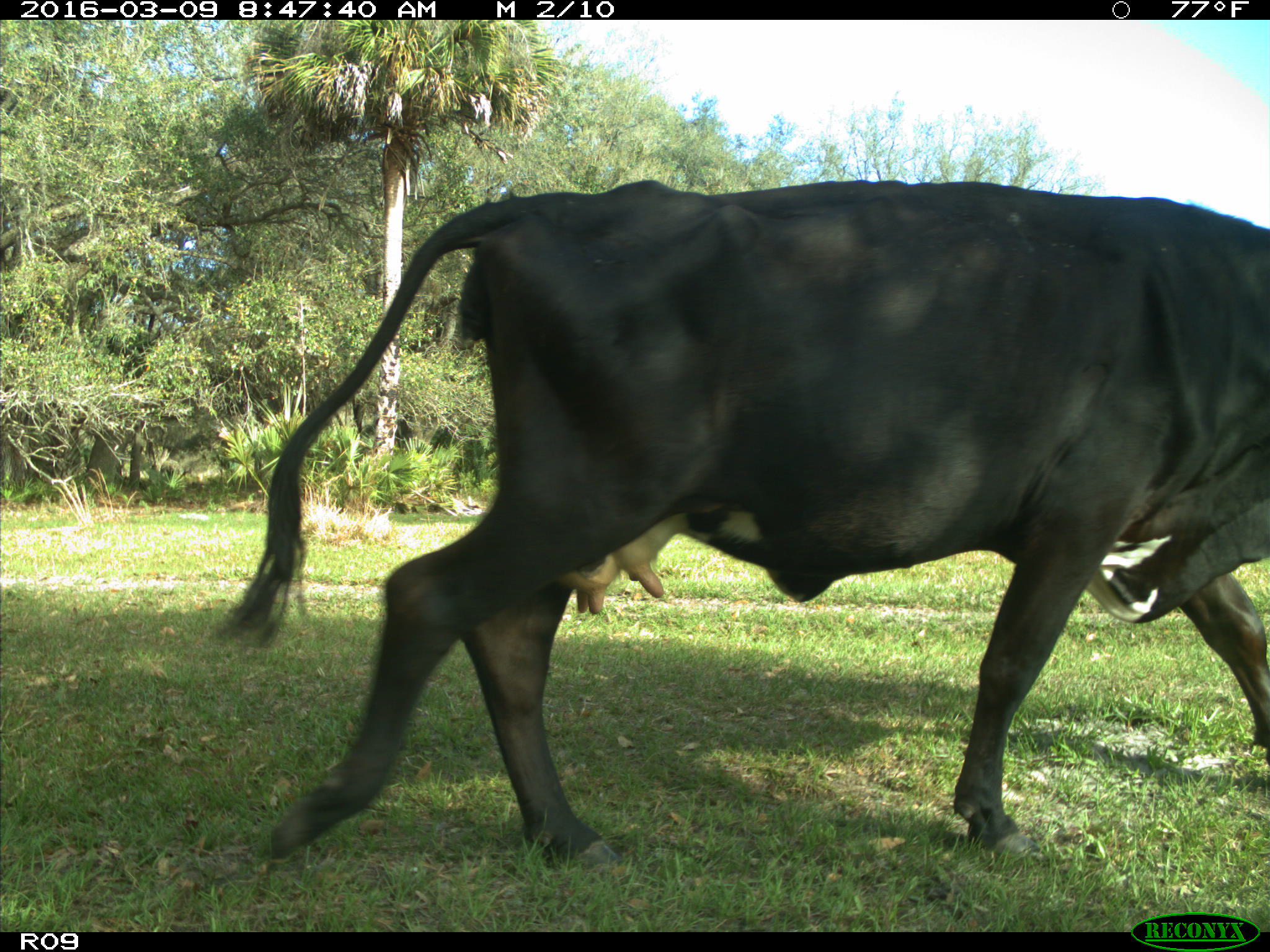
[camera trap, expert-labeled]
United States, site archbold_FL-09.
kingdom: Animalia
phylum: Chordata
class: Mammalia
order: Artiodactyla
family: Bovidae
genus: Bos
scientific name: Bos taurus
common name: domestic cow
Bos taurus (domestic cow).